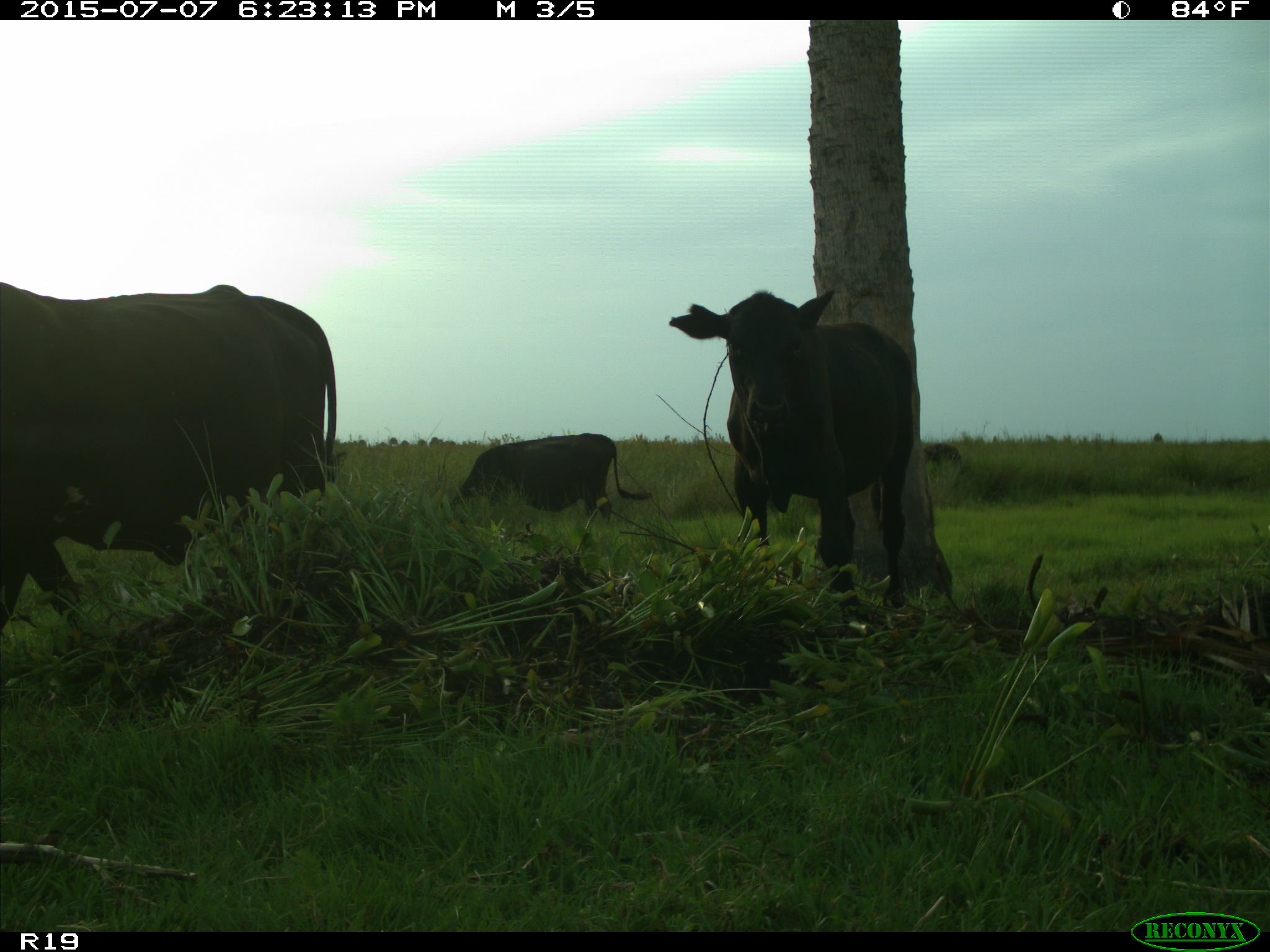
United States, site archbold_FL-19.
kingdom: Animalia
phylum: Chordata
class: Mammalia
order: Artiodactyla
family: Bovidae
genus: Bos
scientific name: Bos taurus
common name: domestic cow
Bos taurus (domestic cow).